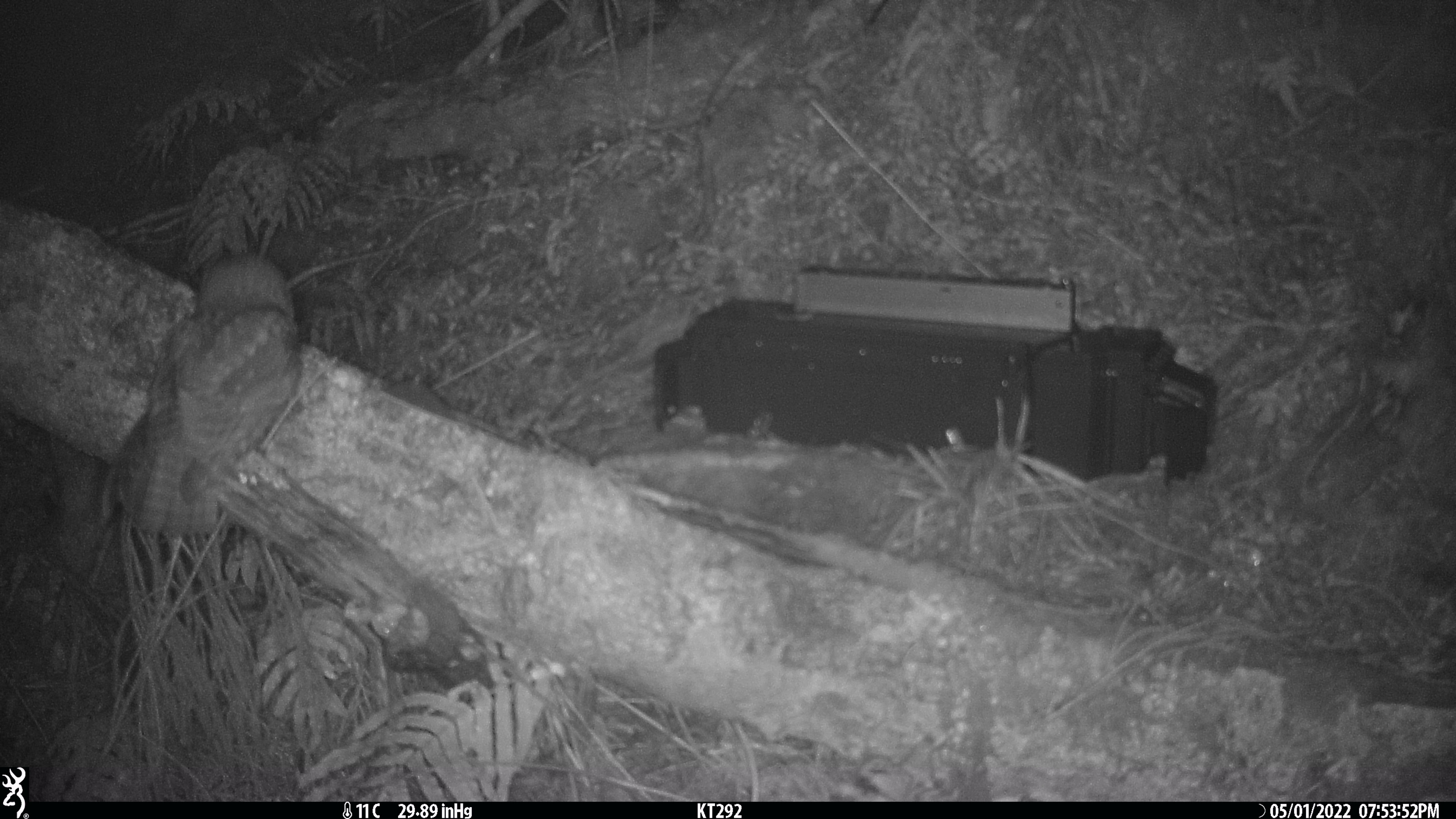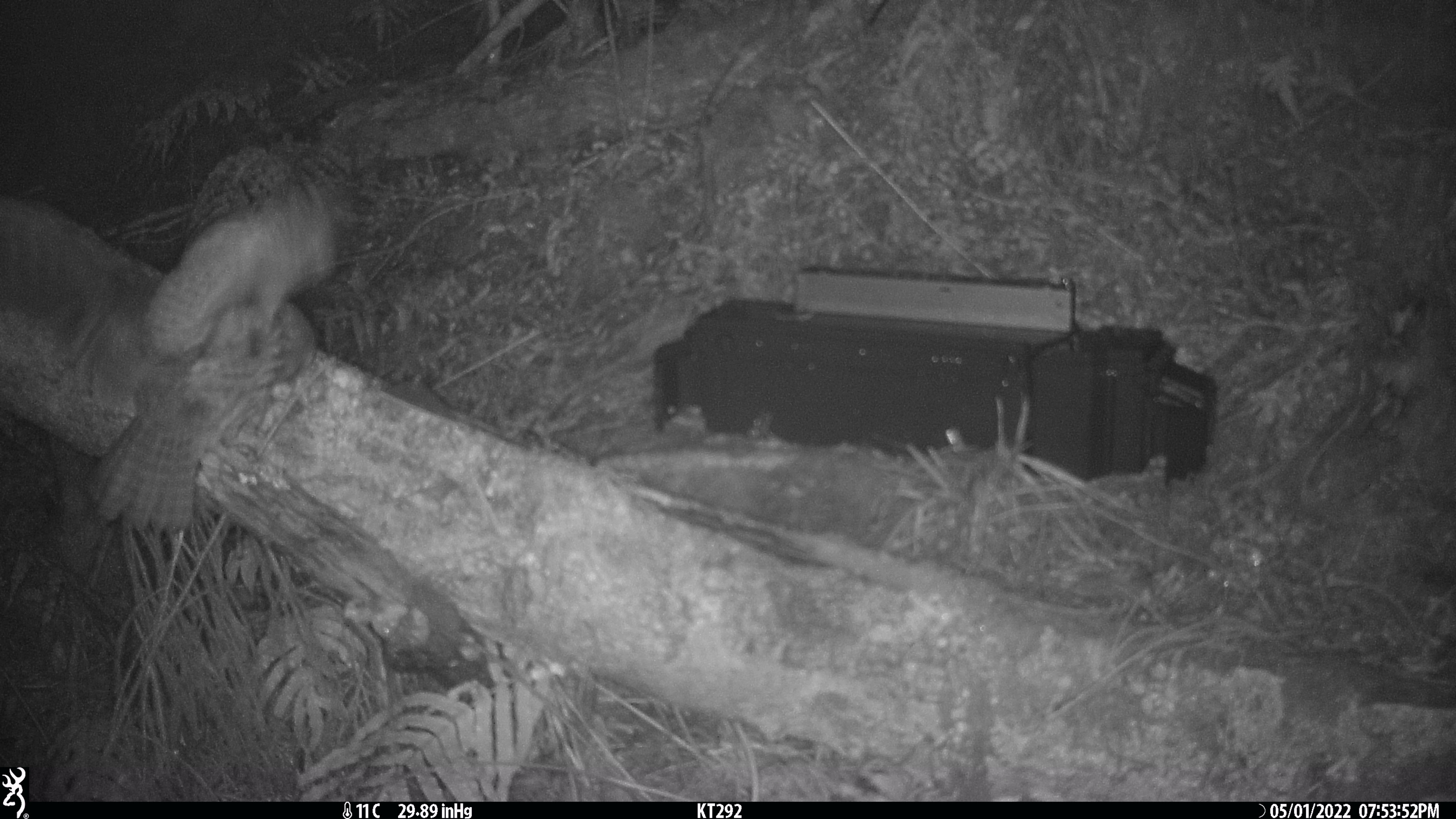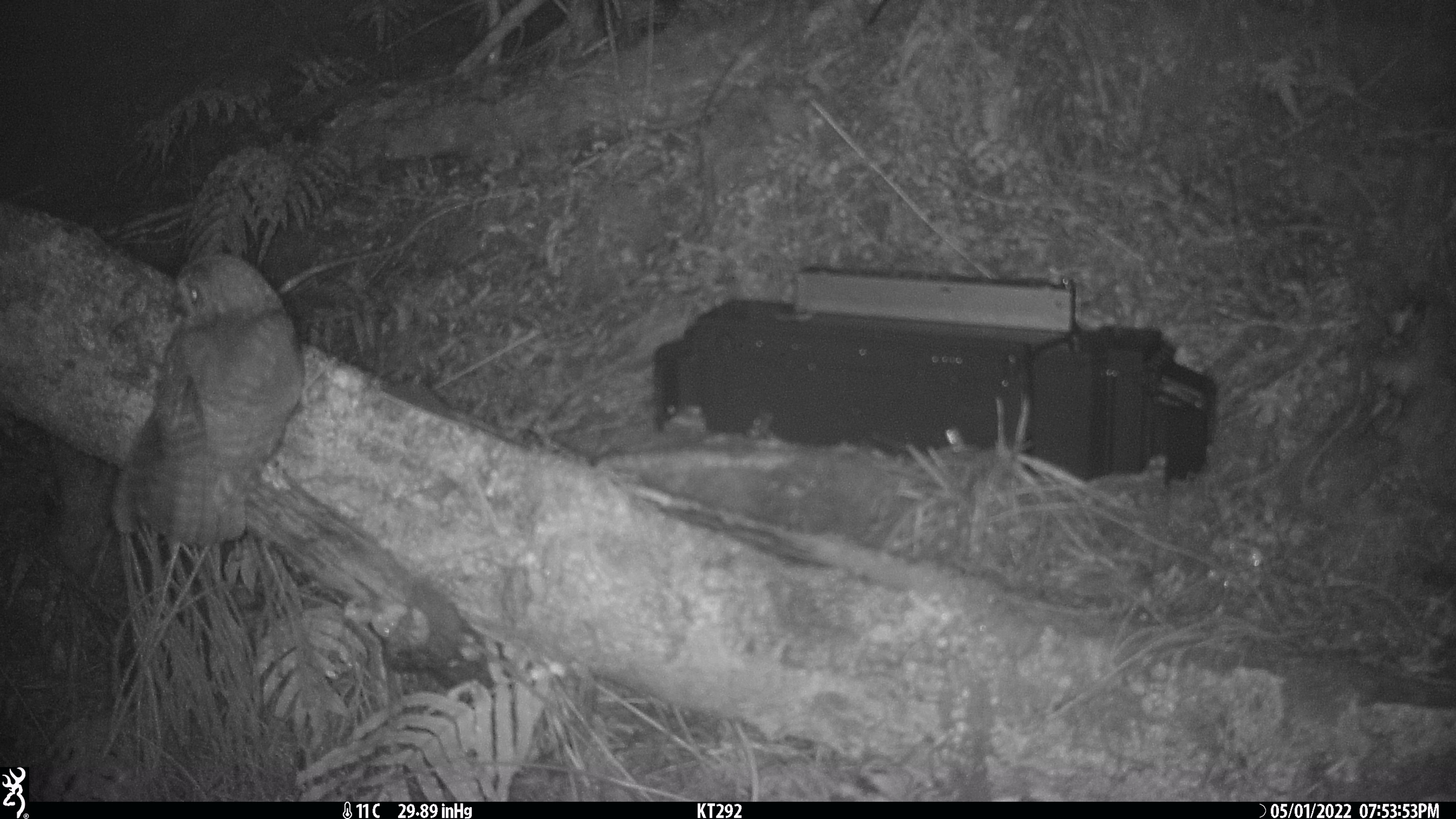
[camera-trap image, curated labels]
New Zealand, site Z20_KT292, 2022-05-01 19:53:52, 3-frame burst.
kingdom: Animalia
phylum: Chordata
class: Aves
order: Strigiformes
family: Strigidae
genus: Ninox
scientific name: Ninox novaeseelandiae novaeseelandiae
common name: morepork